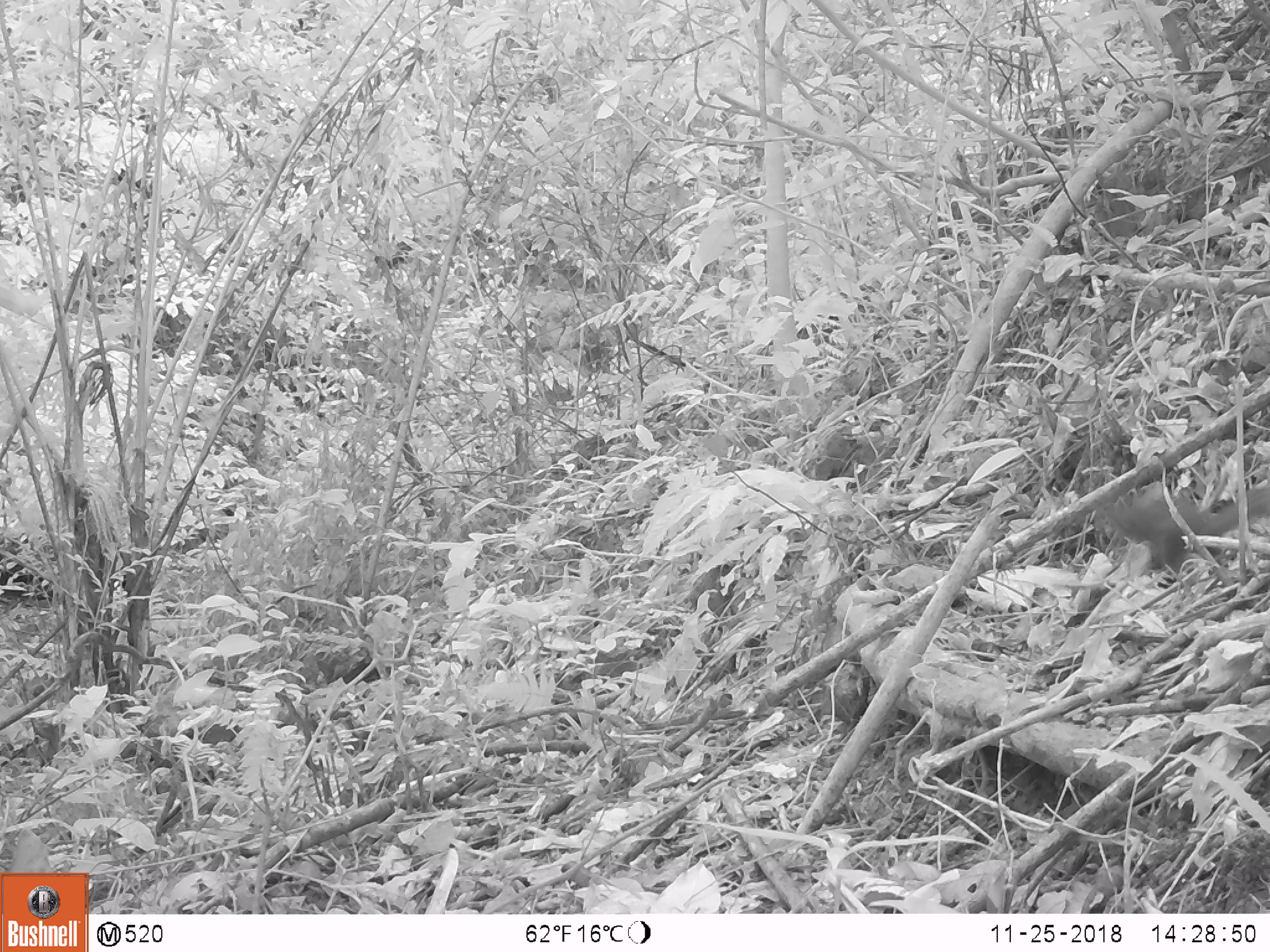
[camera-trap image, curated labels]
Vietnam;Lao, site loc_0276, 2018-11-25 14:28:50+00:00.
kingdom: Animalia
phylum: Chordata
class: Mammalia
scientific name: Mammalia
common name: mammal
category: unidentified small mammal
Unidentified small mammal (mammal) (Mammalia). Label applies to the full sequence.